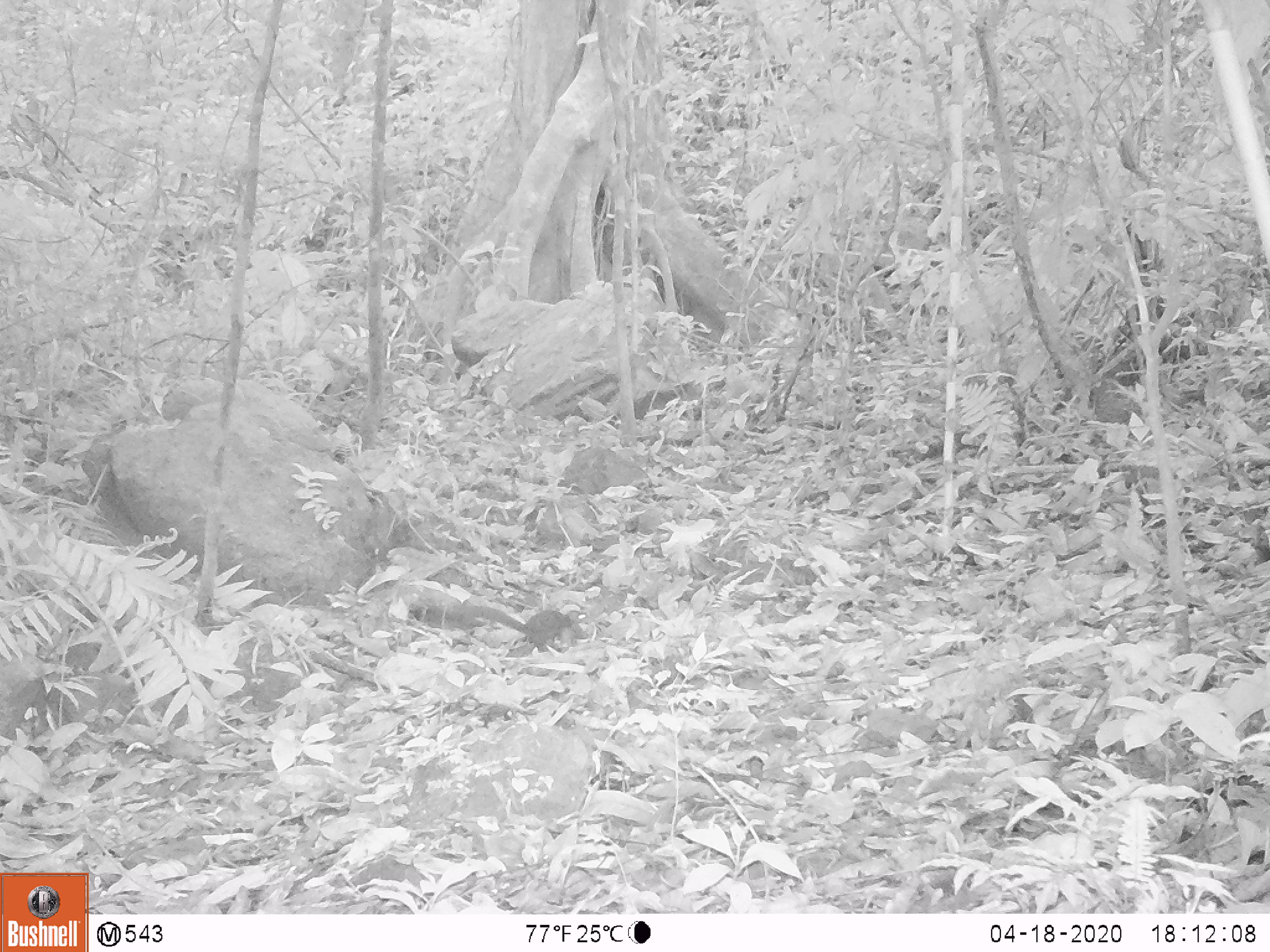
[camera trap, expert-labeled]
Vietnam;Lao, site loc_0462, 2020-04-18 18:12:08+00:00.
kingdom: Animalia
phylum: Chordata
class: Mammalia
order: Scandentia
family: Tupaiidae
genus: Tupaia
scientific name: Tupaia belangeri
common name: northern treeshrew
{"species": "northern treeshrew (Tupaia belangeri)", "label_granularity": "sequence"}